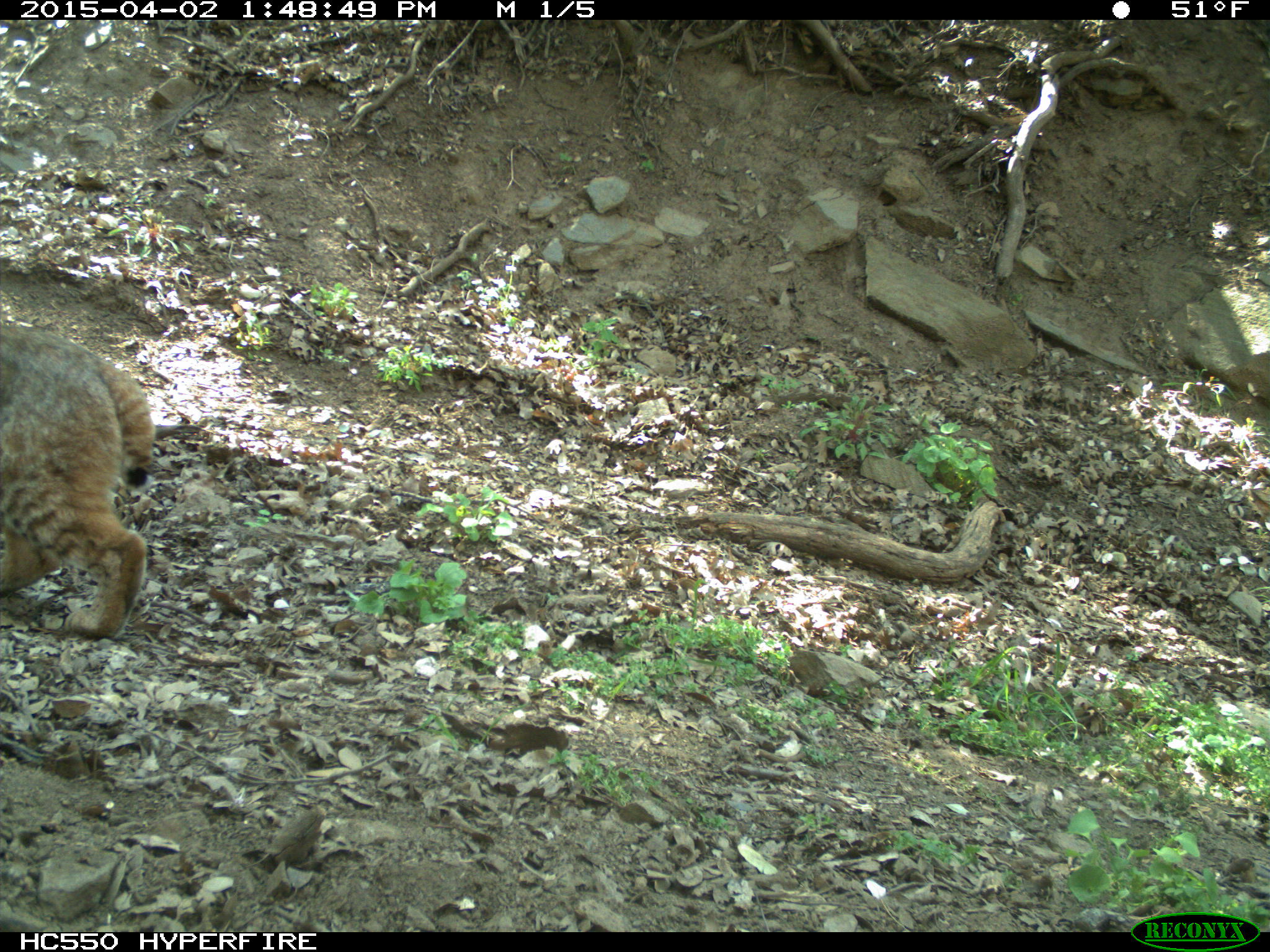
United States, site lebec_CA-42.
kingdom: Animalia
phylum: Chordata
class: Mammalia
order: Carnivora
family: Felidae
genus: Lynx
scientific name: Lynx rufus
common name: bobcat